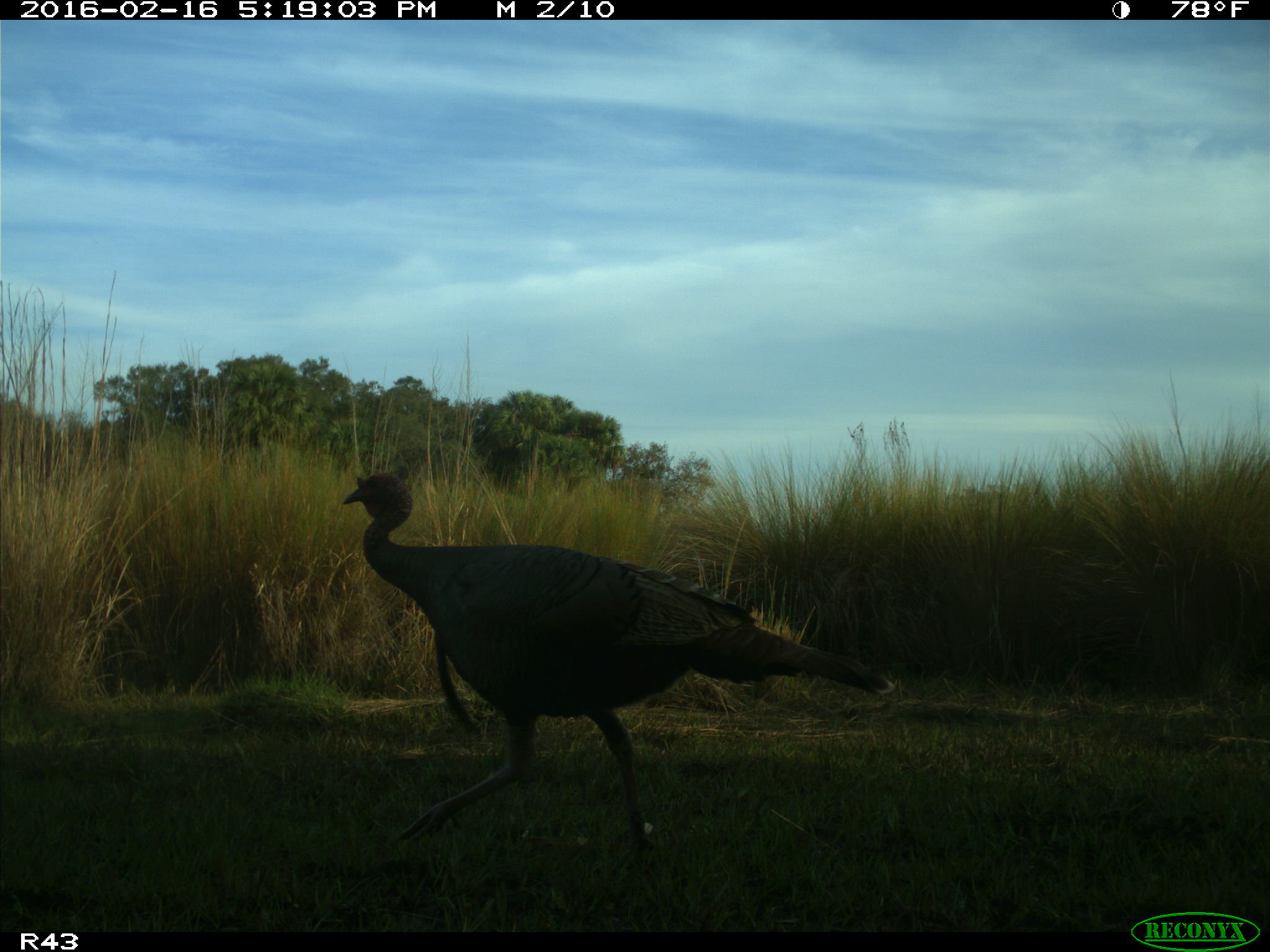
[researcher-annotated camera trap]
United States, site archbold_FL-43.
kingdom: Animalia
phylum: Chordata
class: Aves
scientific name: Aves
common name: birds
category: unidentified bird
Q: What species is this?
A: Unidentified bird (birds) (Aves).